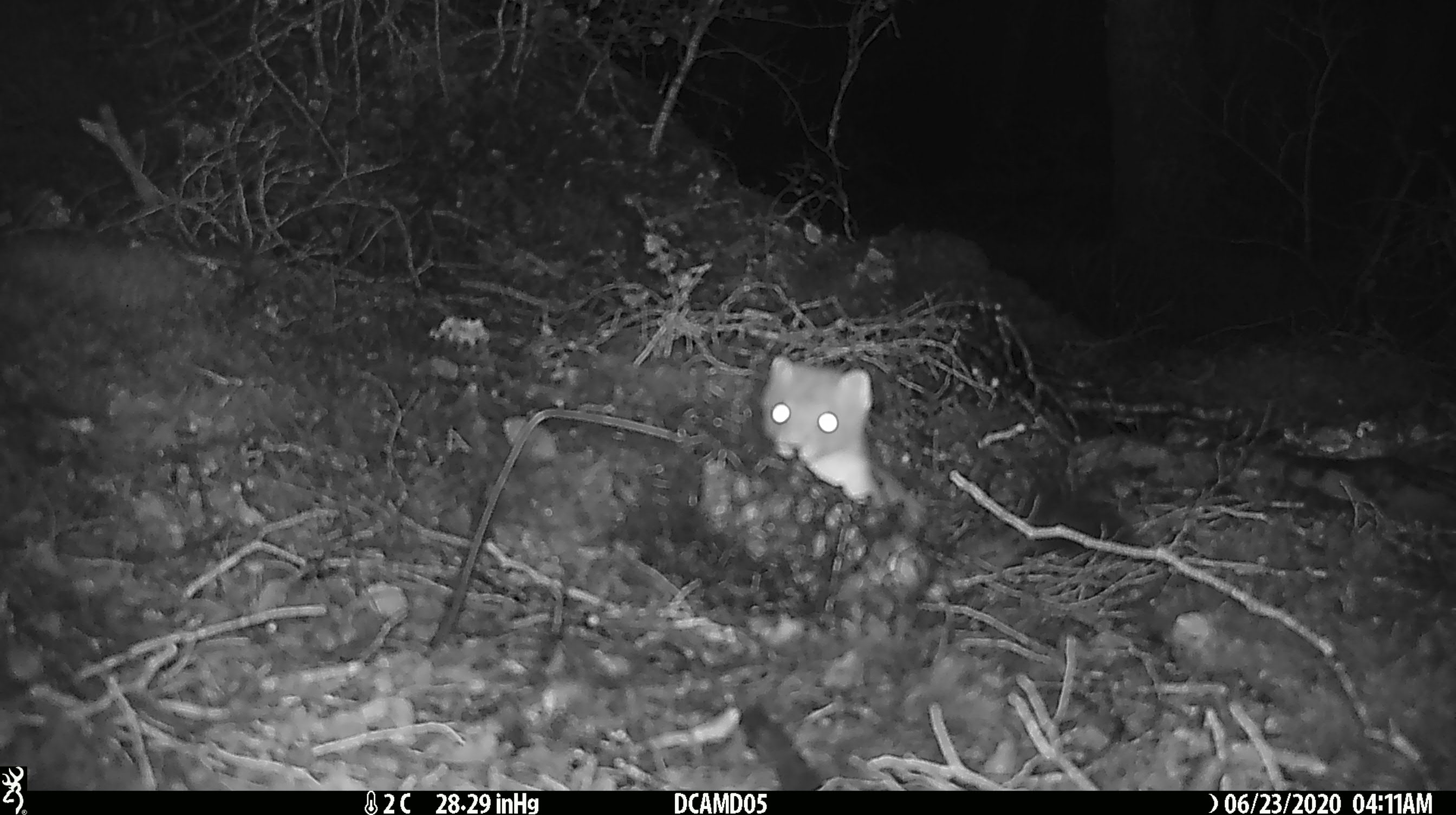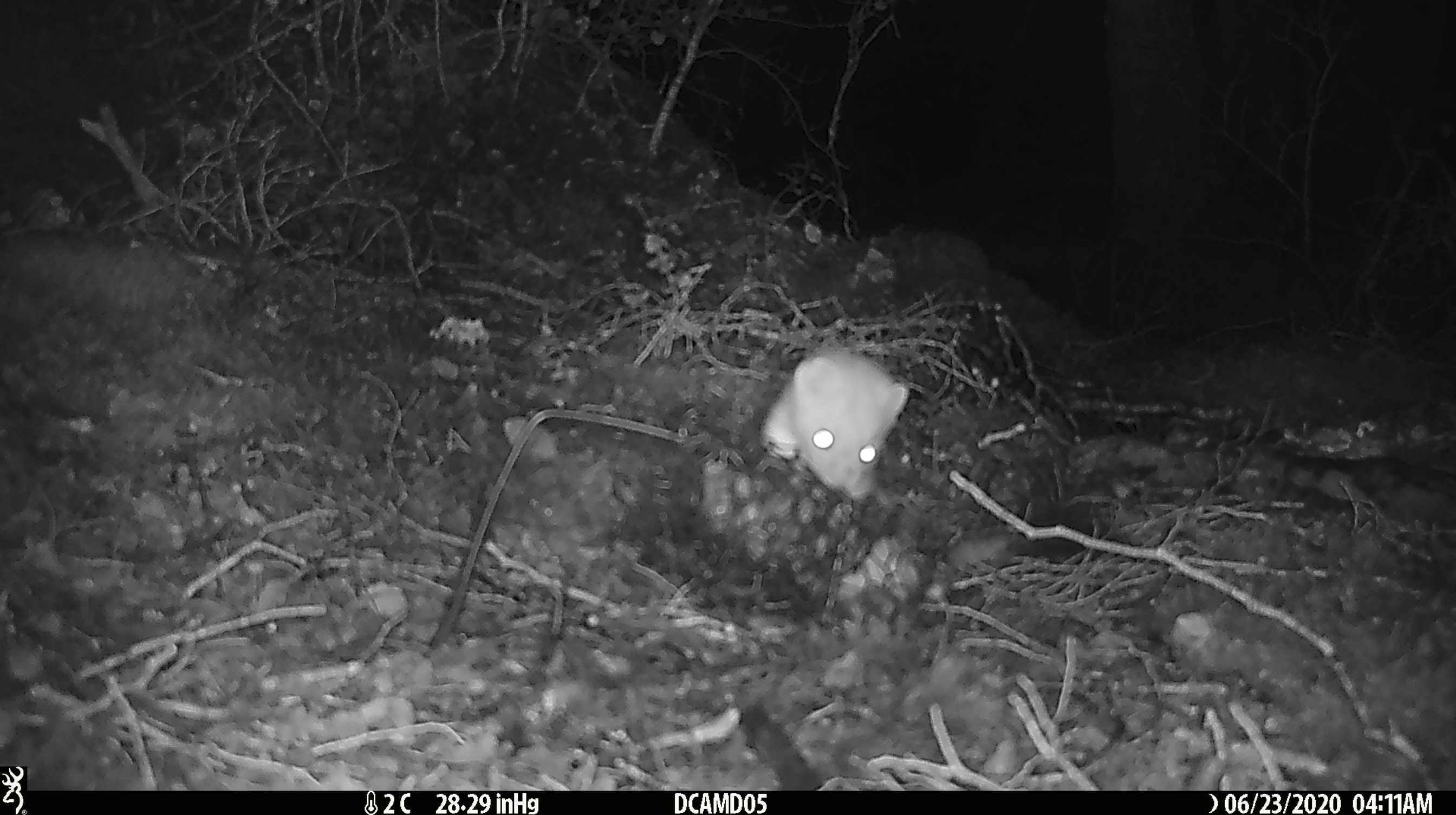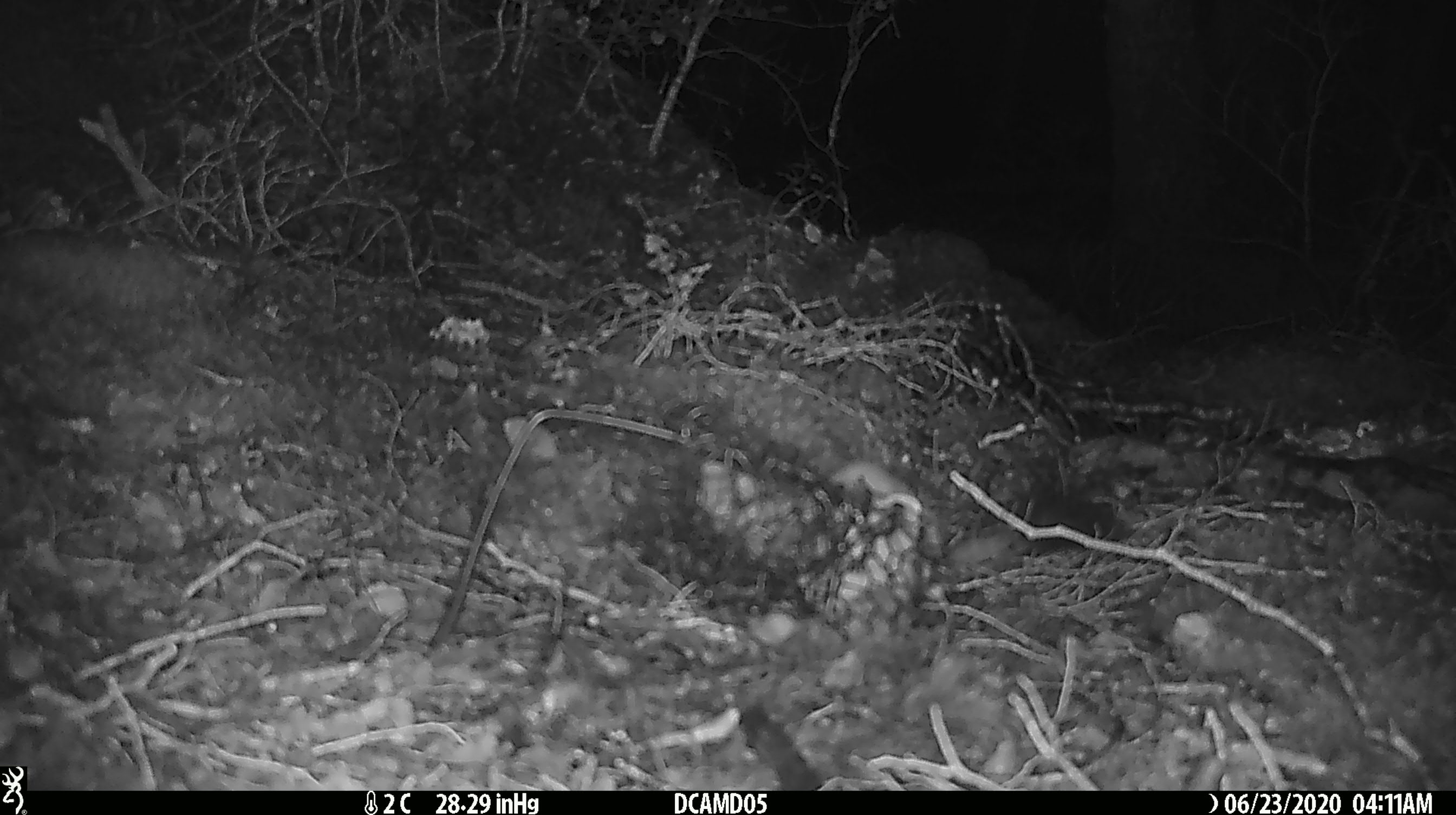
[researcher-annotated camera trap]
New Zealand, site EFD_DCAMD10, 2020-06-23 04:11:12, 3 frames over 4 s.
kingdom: Animalia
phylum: Chordata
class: Mammalia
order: Carnivora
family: Mustelidae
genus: Mustela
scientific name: Mustela erminea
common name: stoat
Stoat (Mustela erminea).